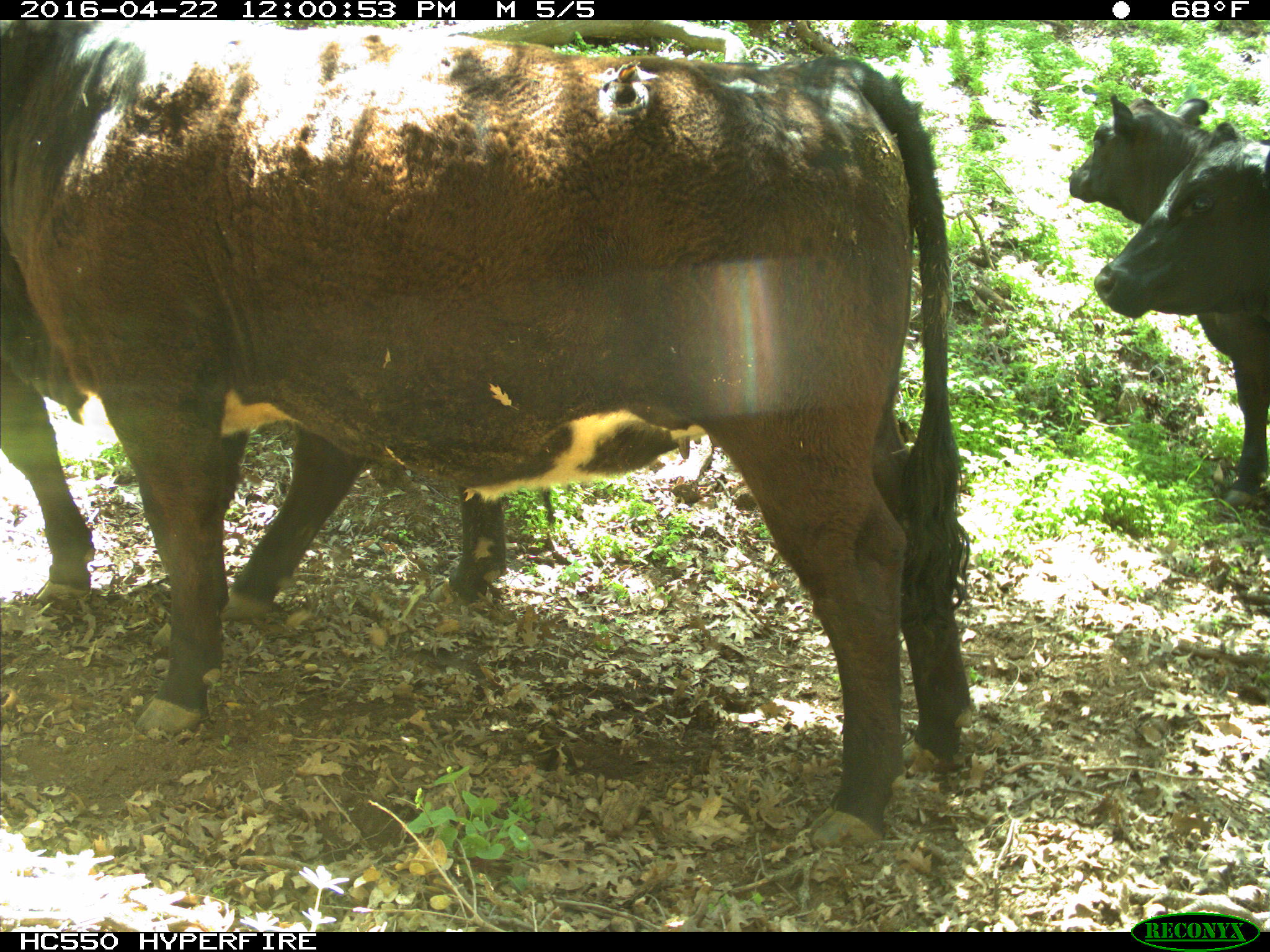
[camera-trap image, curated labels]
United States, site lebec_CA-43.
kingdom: Animalia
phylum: Chordata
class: Mammalia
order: Artiodactyla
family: Bovidae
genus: Bos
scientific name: Bos taurus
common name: domestic cow